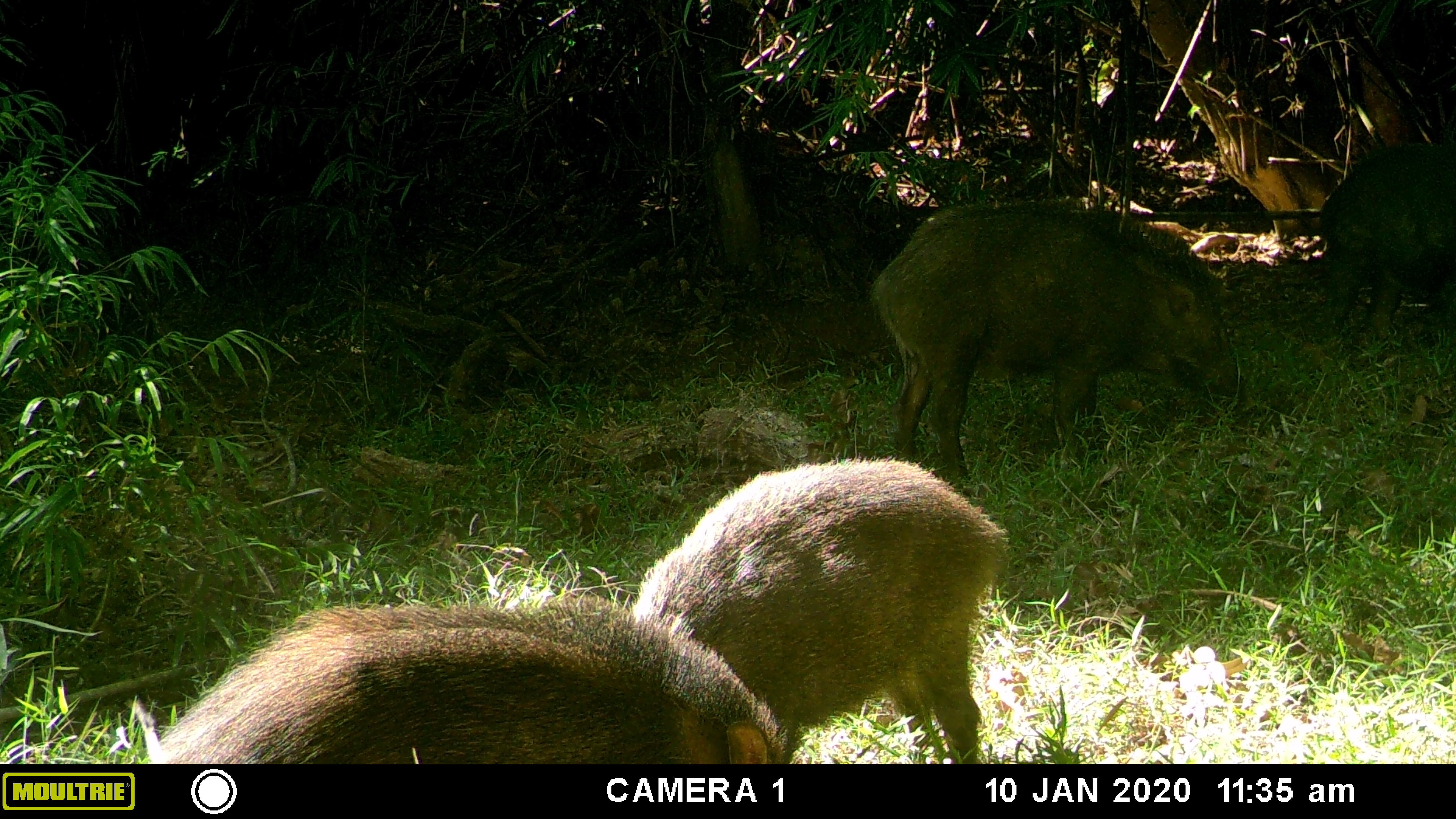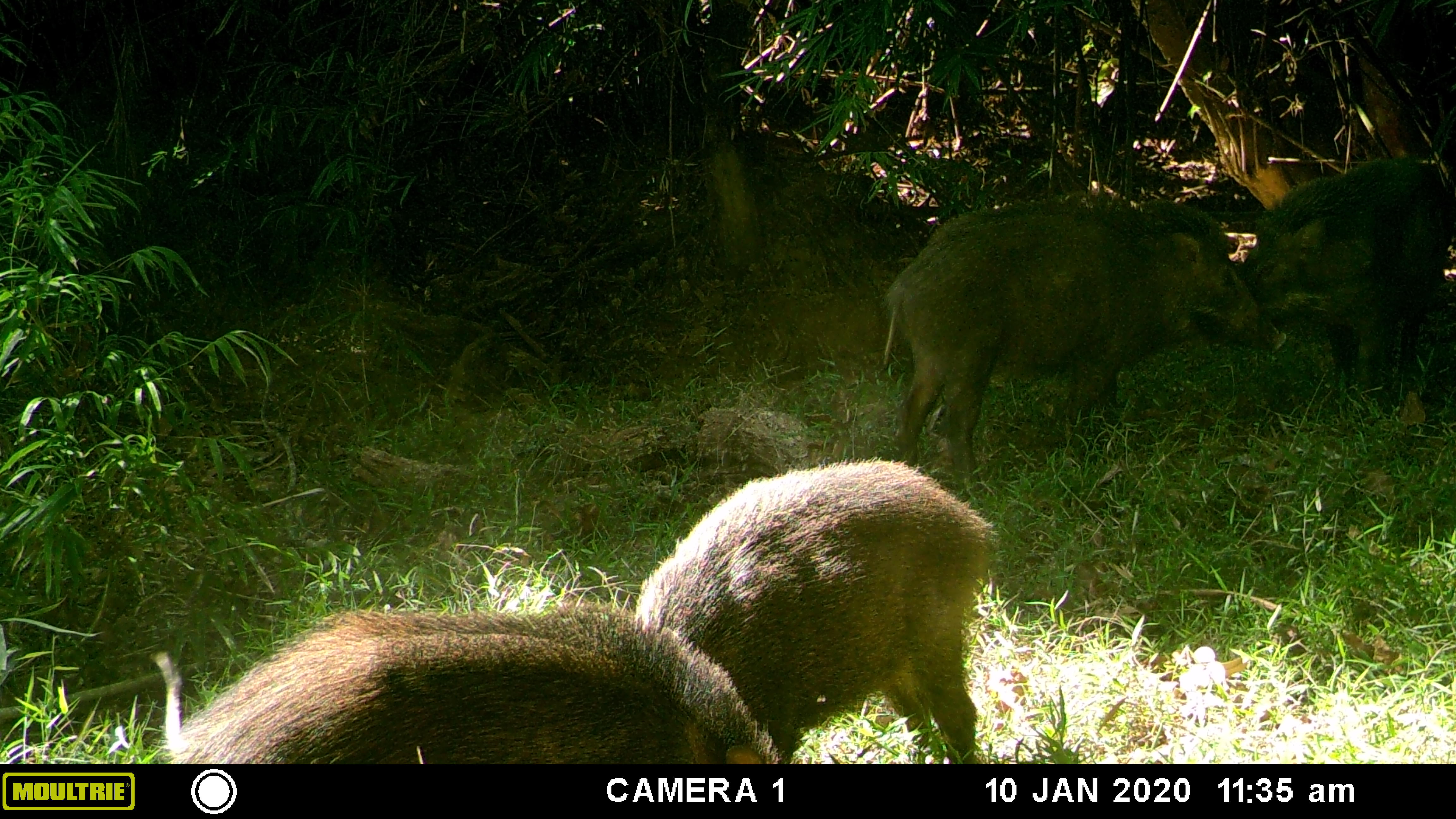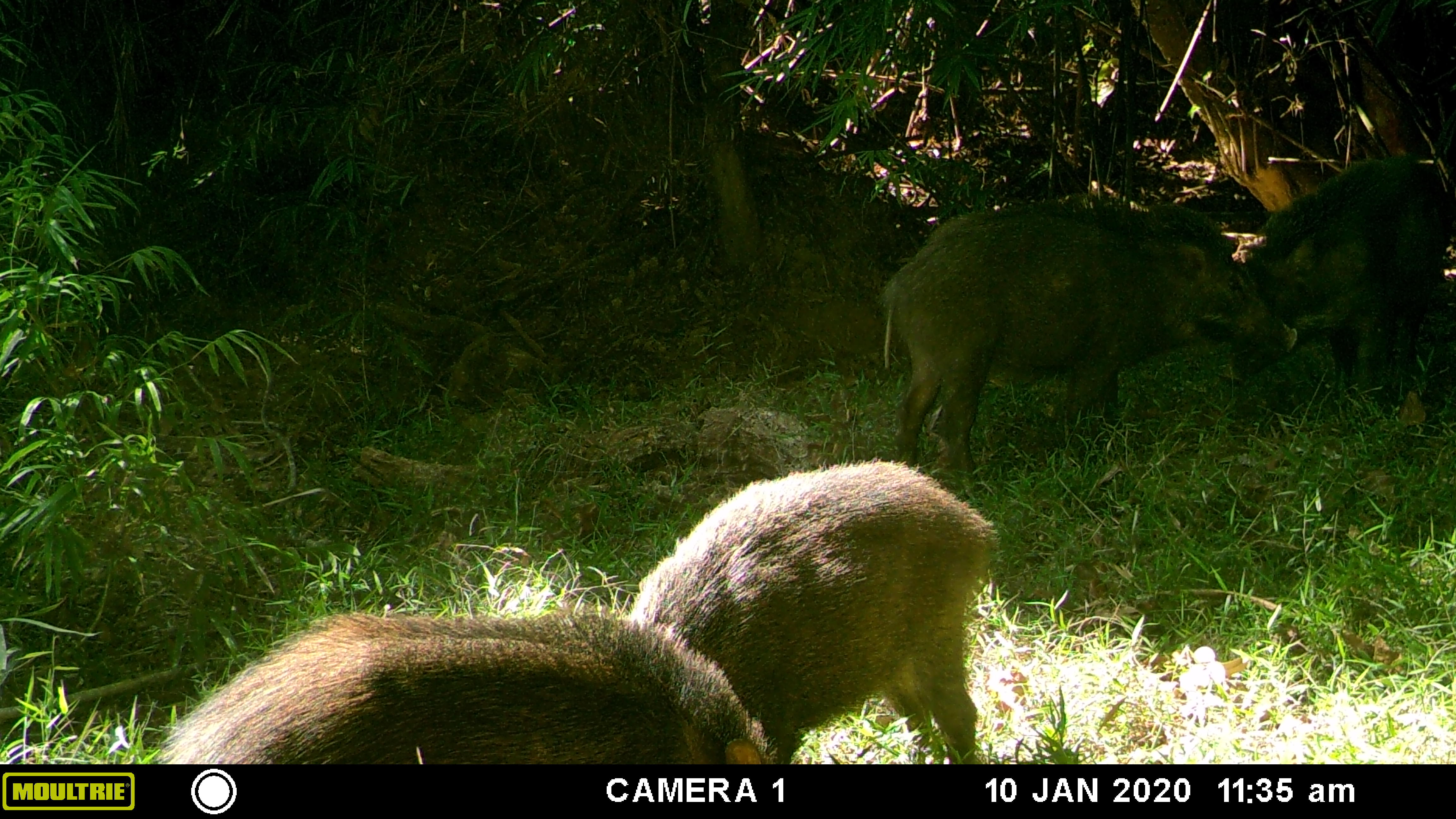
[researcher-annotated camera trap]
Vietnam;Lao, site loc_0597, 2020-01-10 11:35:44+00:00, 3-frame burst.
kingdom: Animalia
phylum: Chordata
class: Mammalia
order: Artiodactyla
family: Suidae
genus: Sus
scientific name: Sus scrofa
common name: eurasian wild pig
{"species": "eurasian wild pig (Sus scrofa)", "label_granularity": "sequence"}